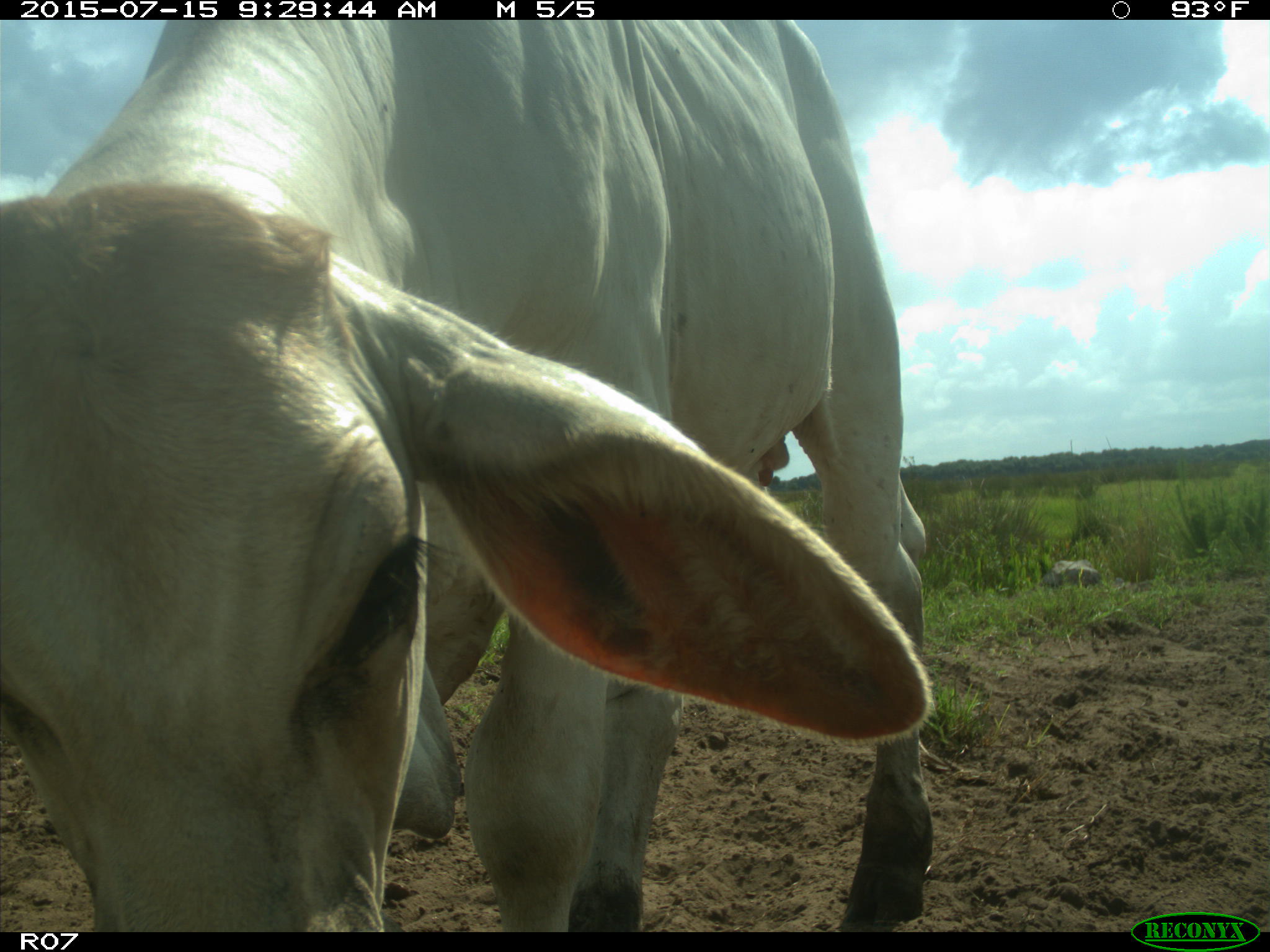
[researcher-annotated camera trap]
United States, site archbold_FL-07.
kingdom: Animalia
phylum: Chordata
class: Mammalia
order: Artiodactyla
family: Bovidae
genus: Bos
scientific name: Bos taurus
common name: domestic cow